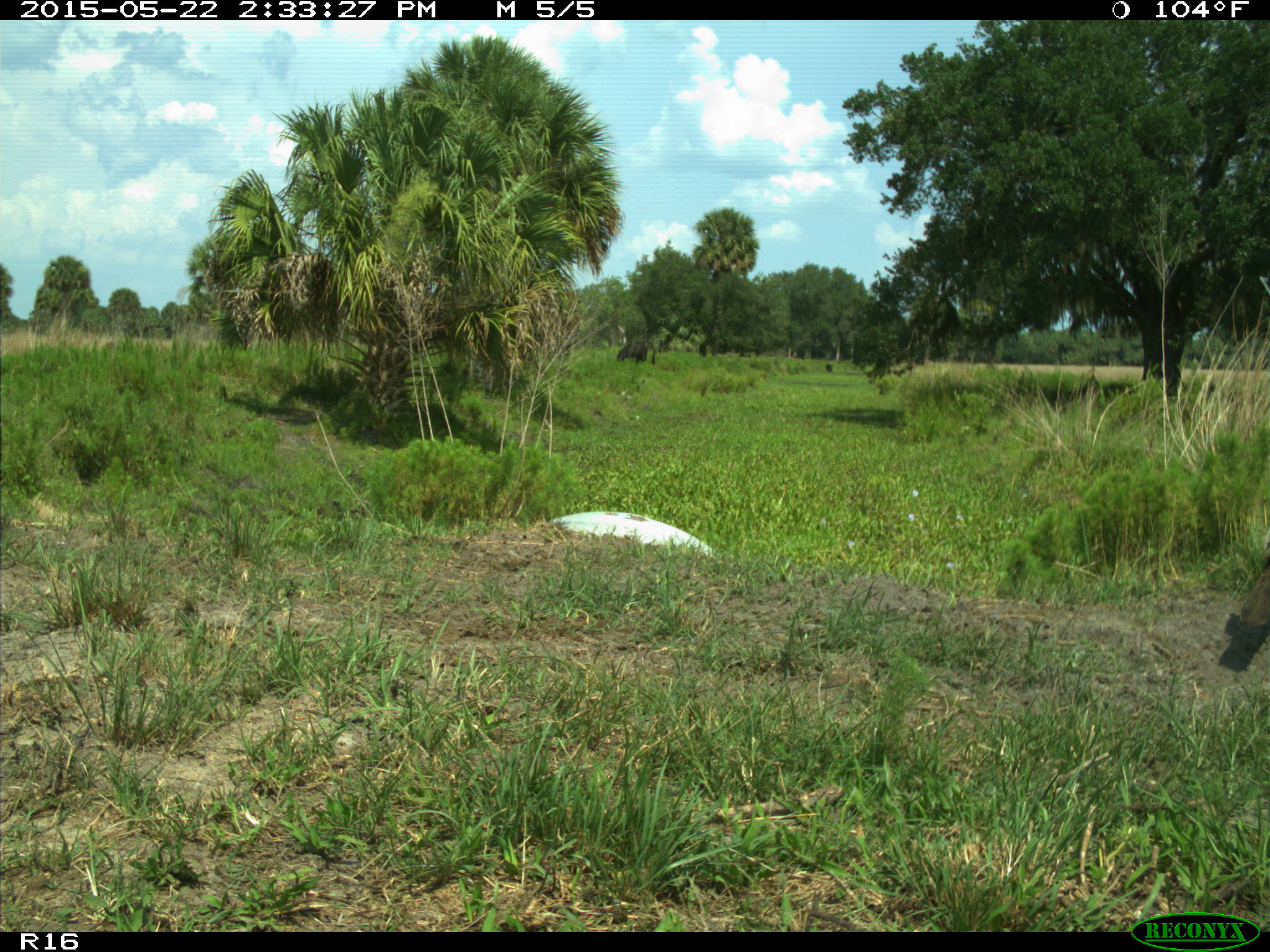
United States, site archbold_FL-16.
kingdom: Animalia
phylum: Chordata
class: Mammalia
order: Artiodactyla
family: Bovidae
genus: Bos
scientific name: Bos taurus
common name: domestic cow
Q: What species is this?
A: Bos taurus (domestic cow).